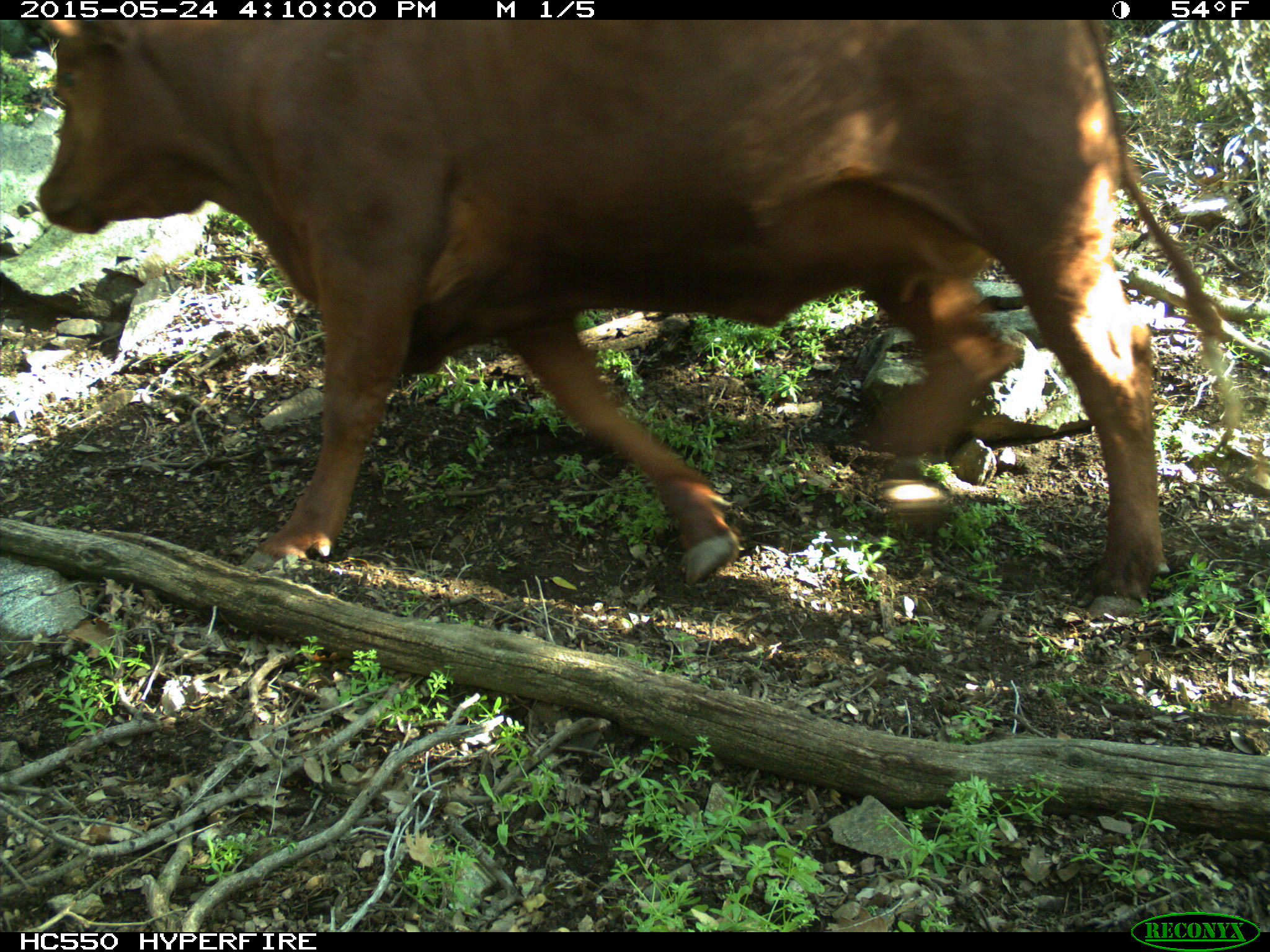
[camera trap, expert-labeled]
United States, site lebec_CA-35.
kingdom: Animalia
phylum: Chordata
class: Mammalia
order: Artiodactyla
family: Bovidae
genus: Bos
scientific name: Bos taurus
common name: domestic cow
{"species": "Bos taurus (domestic cow)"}